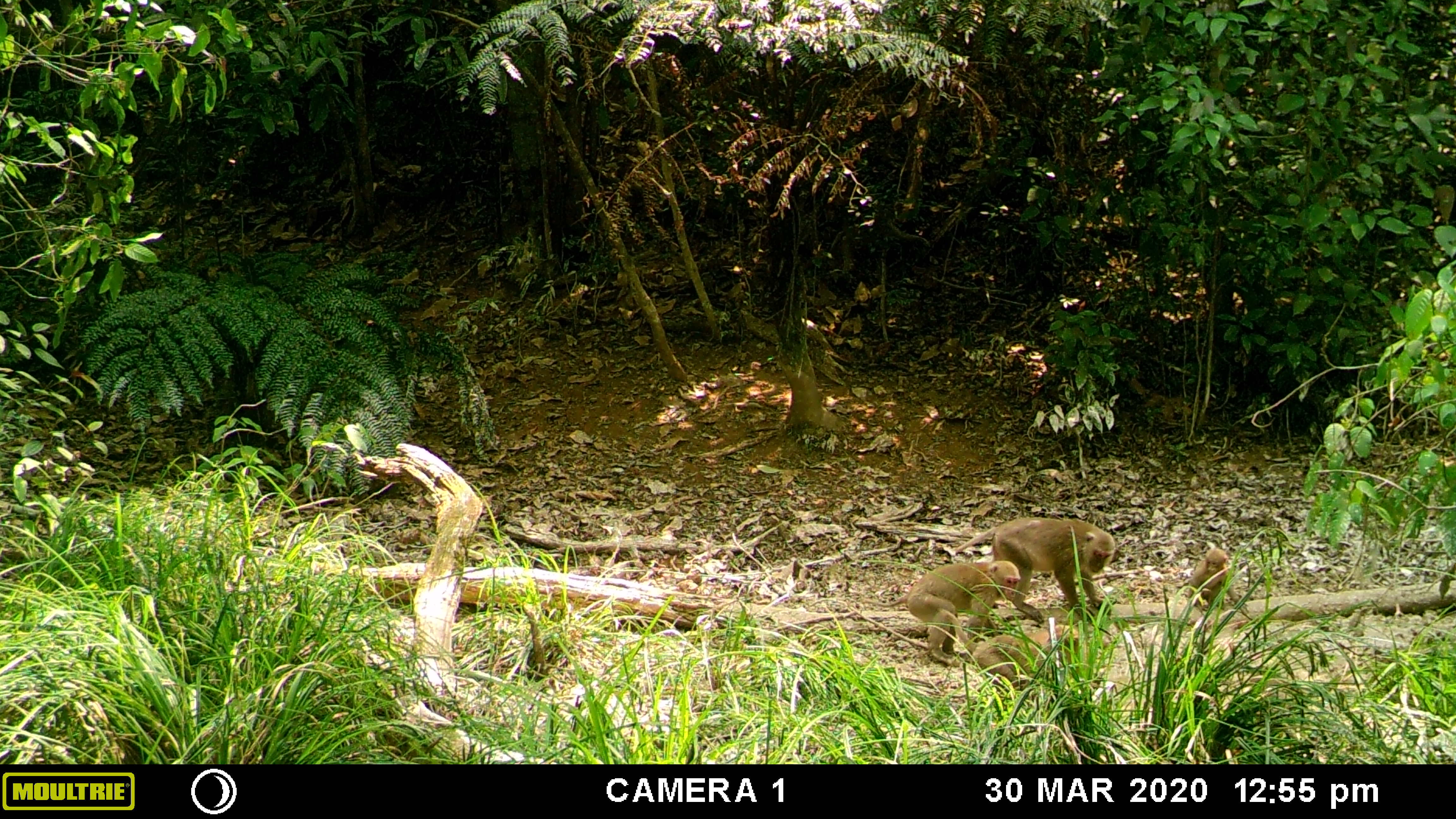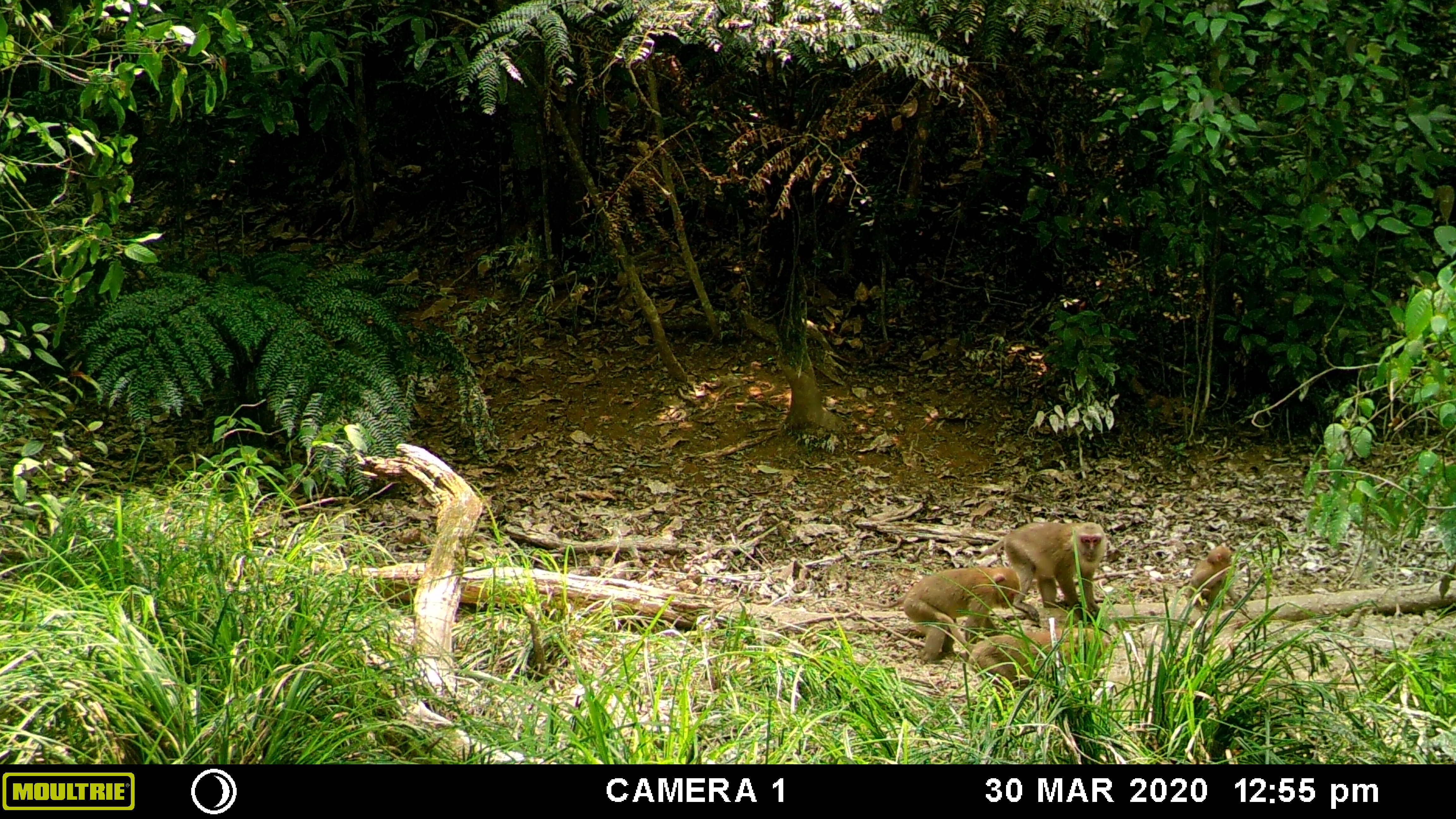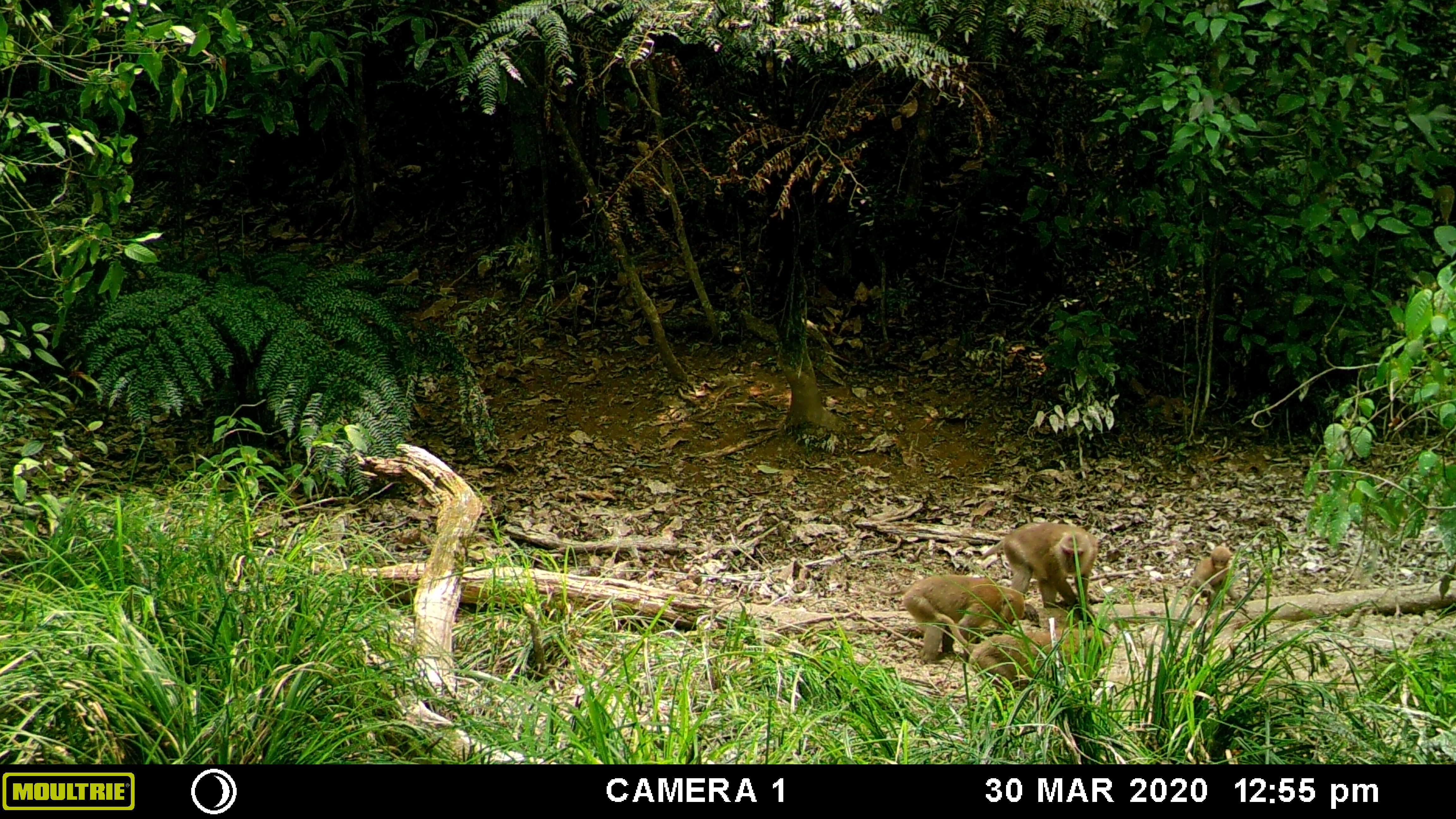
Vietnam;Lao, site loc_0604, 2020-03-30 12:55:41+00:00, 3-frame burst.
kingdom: Animalia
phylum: Chordata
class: Mammalia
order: Primates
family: Cercopithecidae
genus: Macaca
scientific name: Macaca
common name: macaques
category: assam or rhesus macaque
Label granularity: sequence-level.